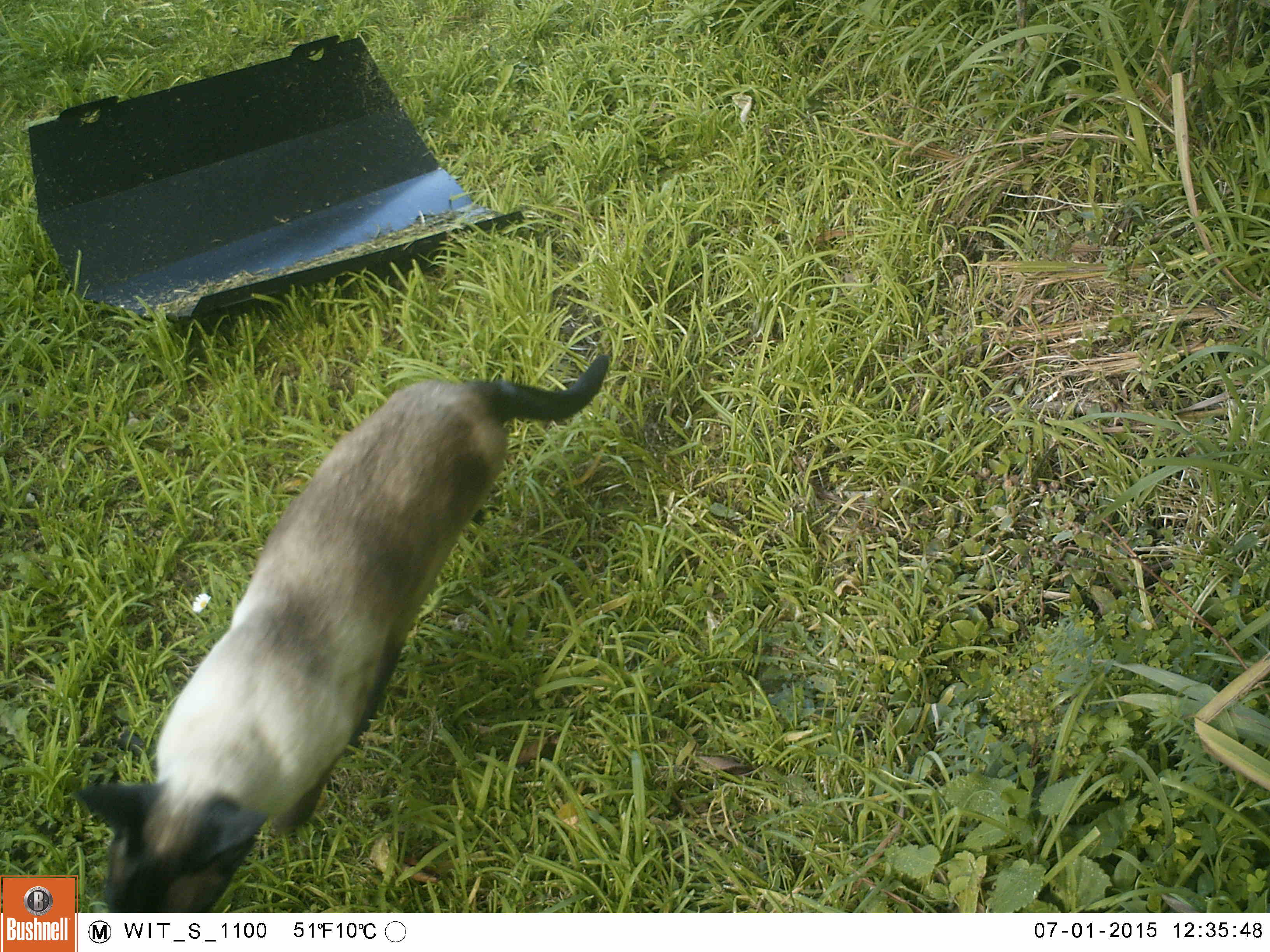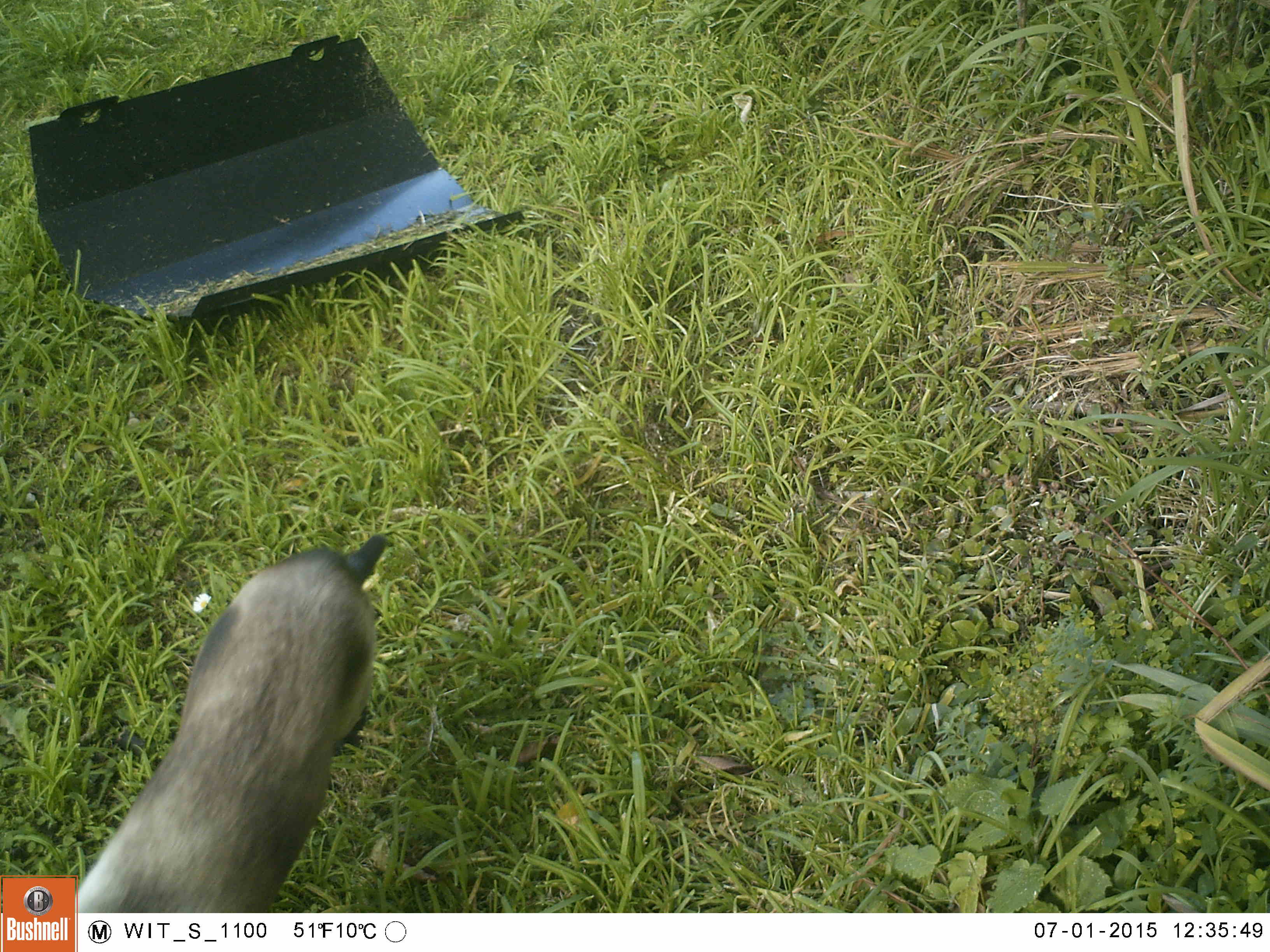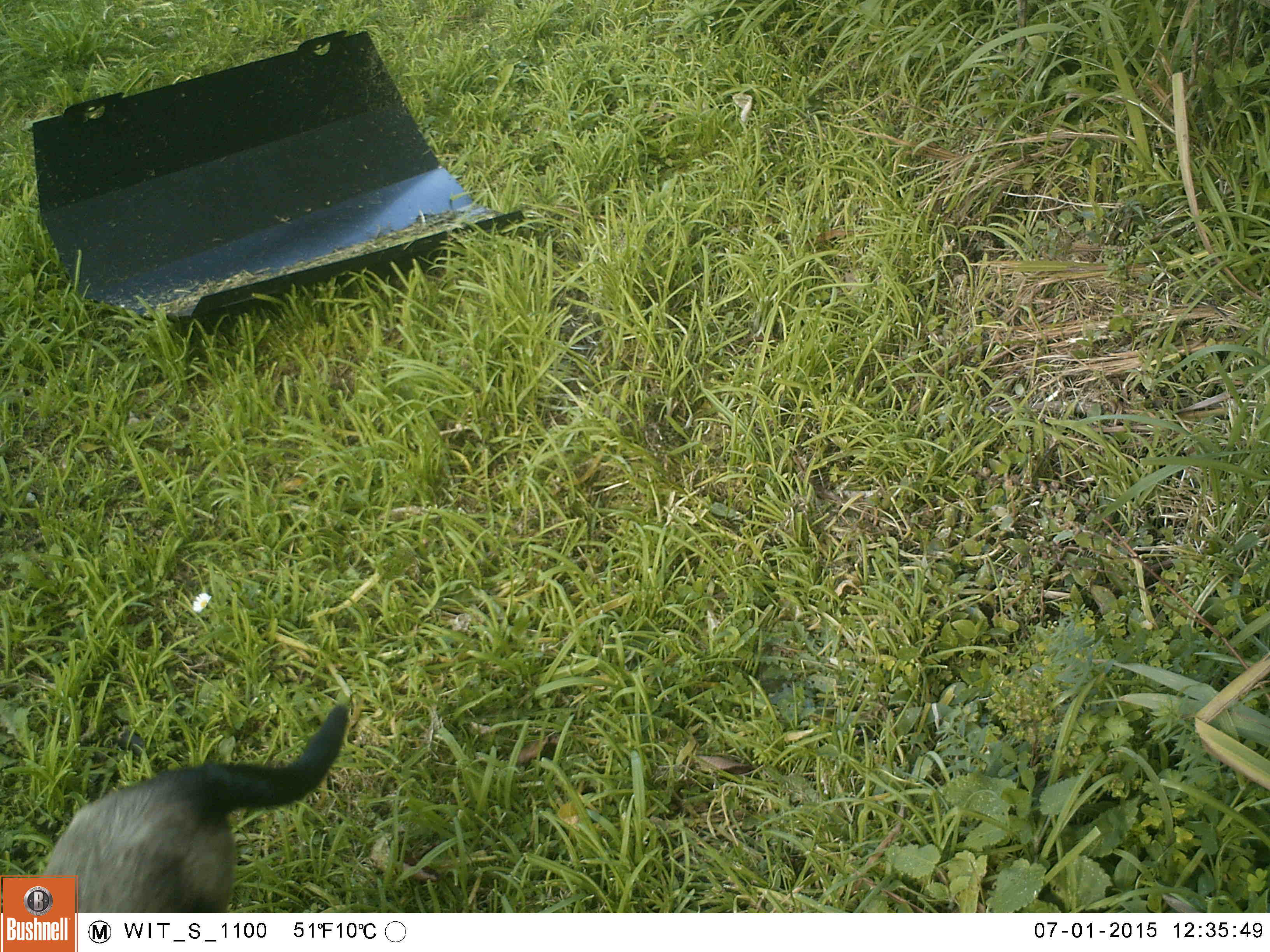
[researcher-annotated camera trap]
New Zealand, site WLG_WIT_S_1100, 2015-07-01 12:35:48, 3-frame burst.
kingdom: Animalia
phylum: Chordata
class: Mammalia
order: Carnivora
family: Felidae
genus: Felis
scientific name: Felis catus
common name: domestic cat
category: cat